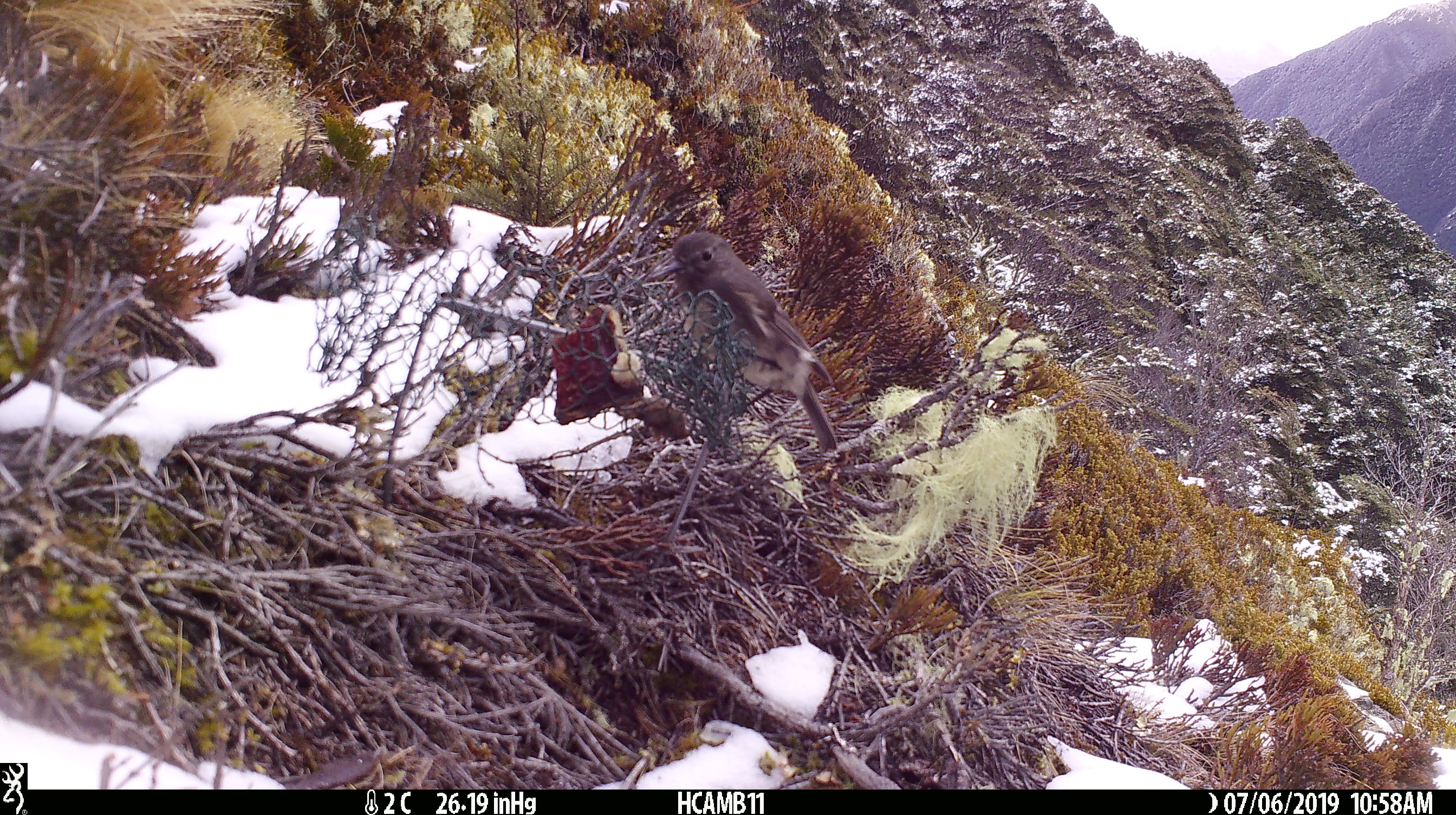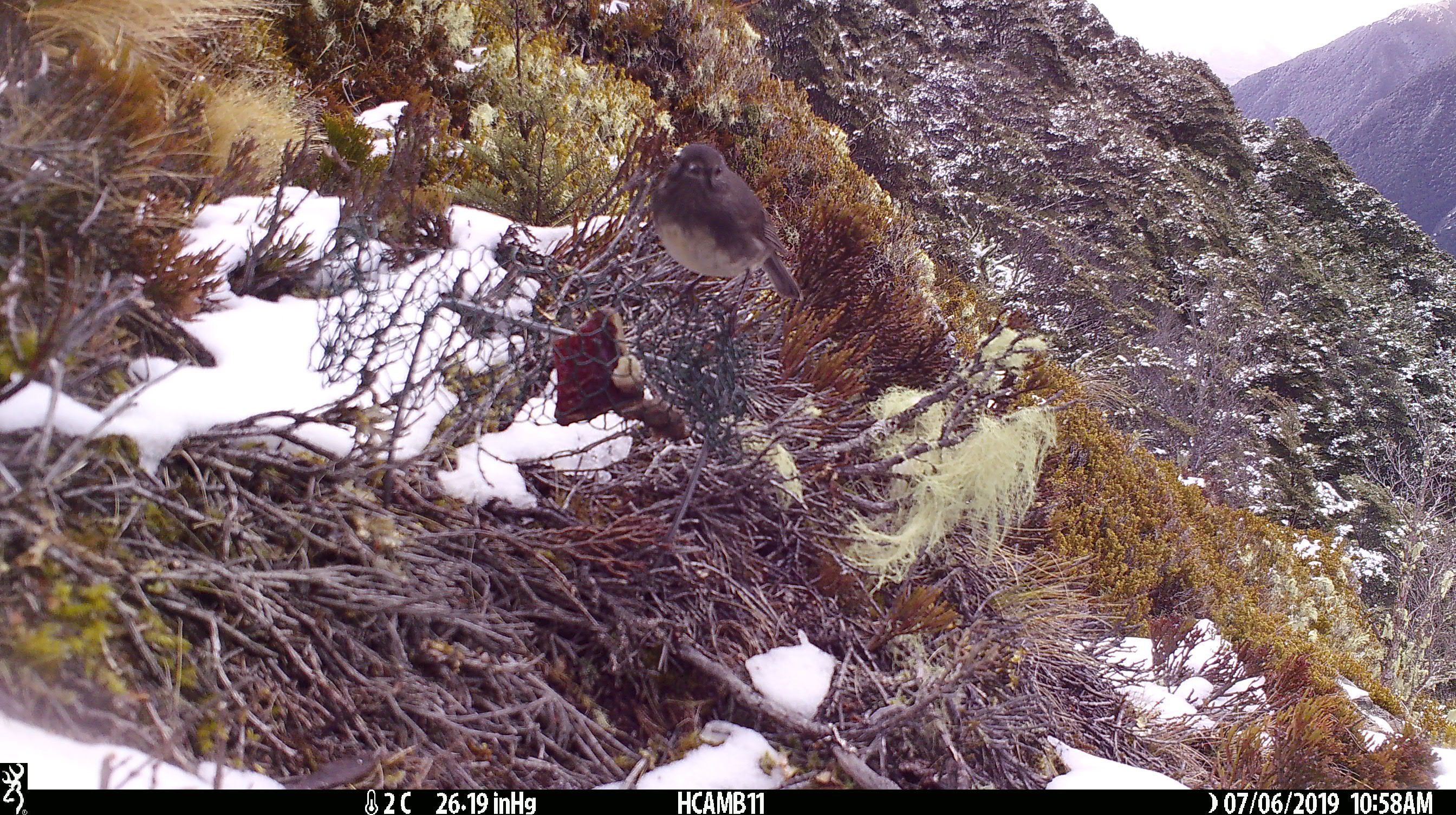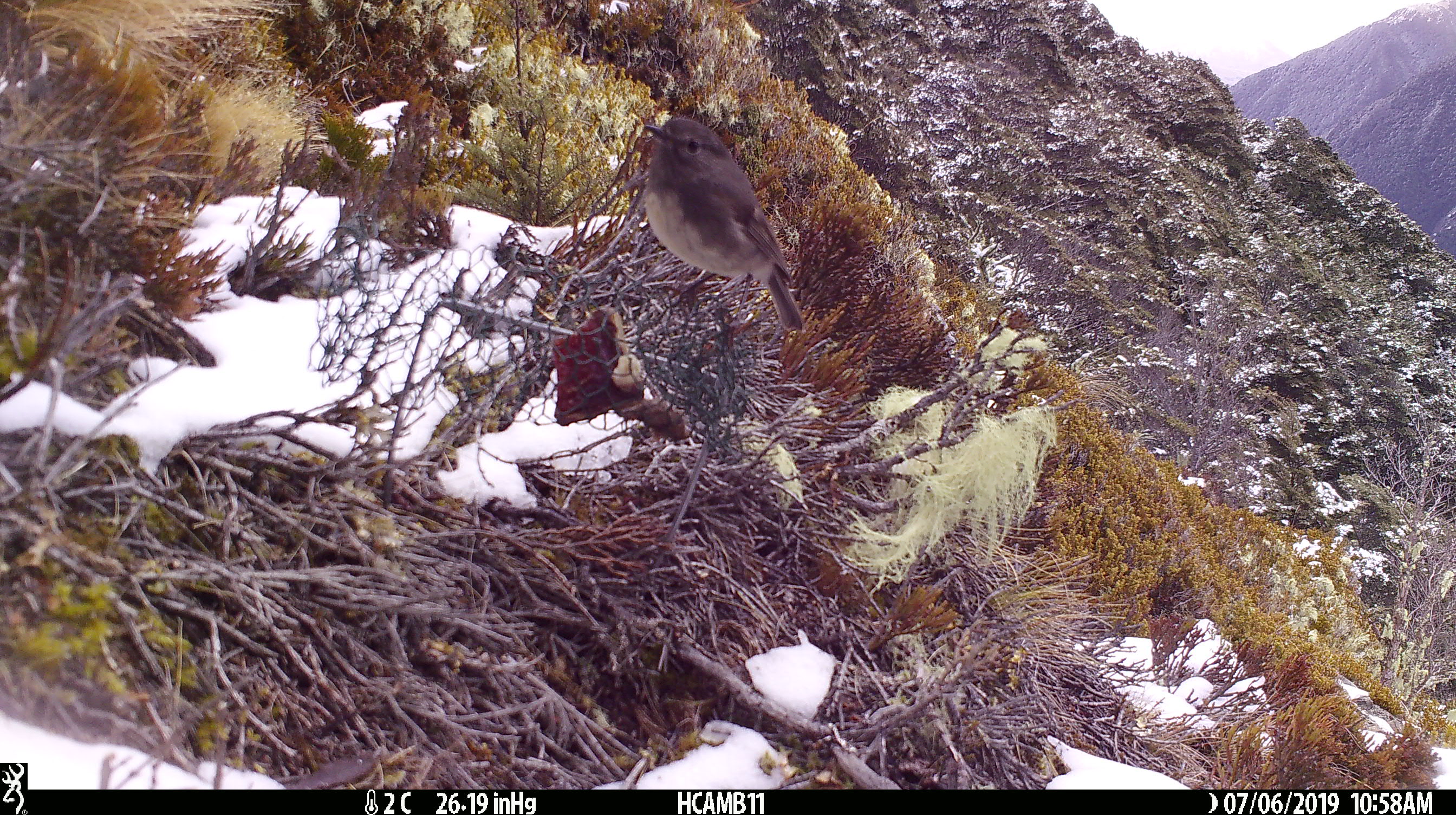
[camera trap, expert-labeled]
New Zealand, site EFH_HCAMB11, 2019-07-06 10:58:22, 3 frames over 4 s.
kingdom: Animalia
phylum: Chordata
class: Aves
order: Passeriformes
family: Petroicidae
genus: Petroica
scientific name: Petroica australis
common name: new zealand robin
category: robin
Robin (new zealand robin) (Petroica australis).